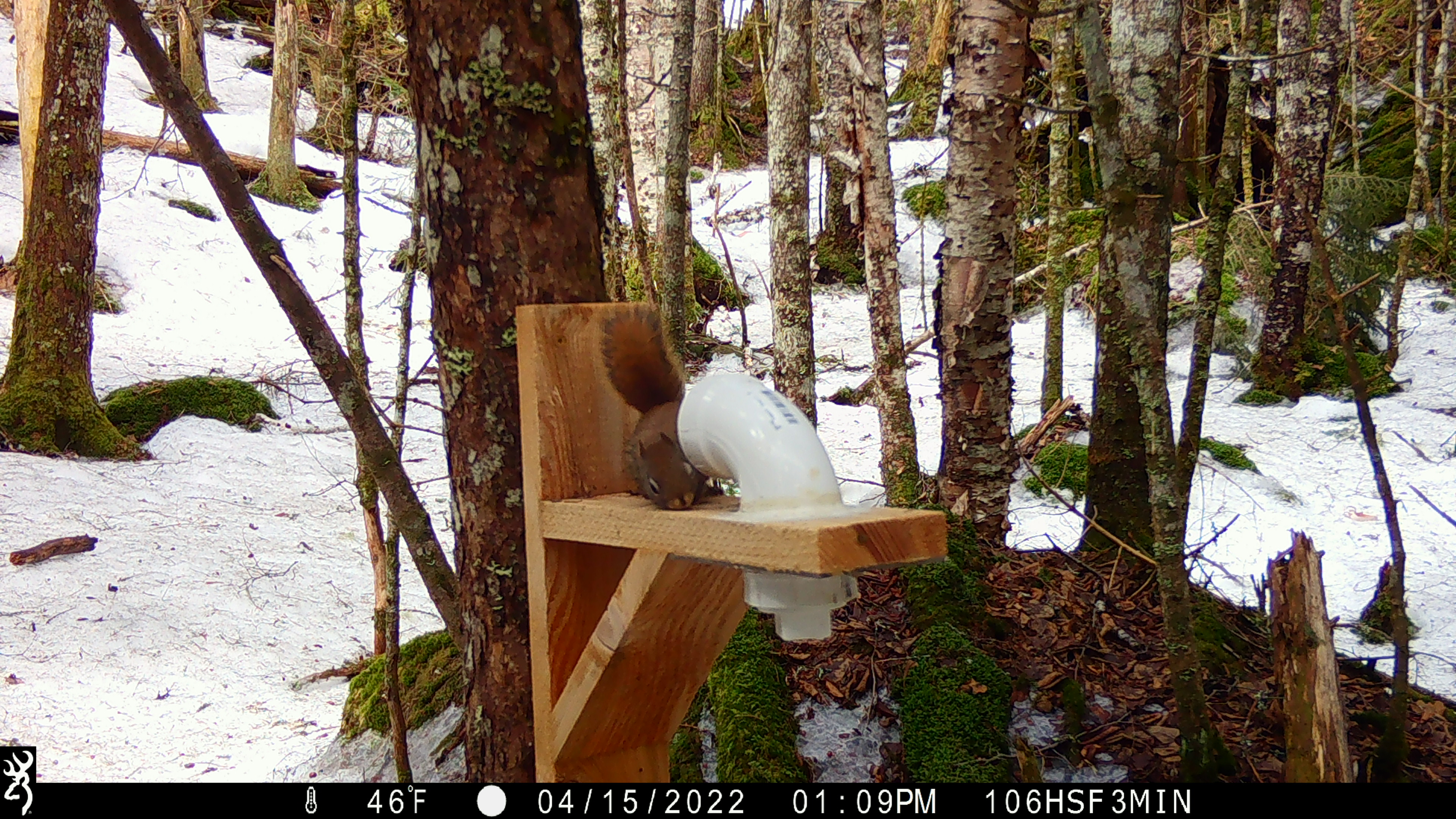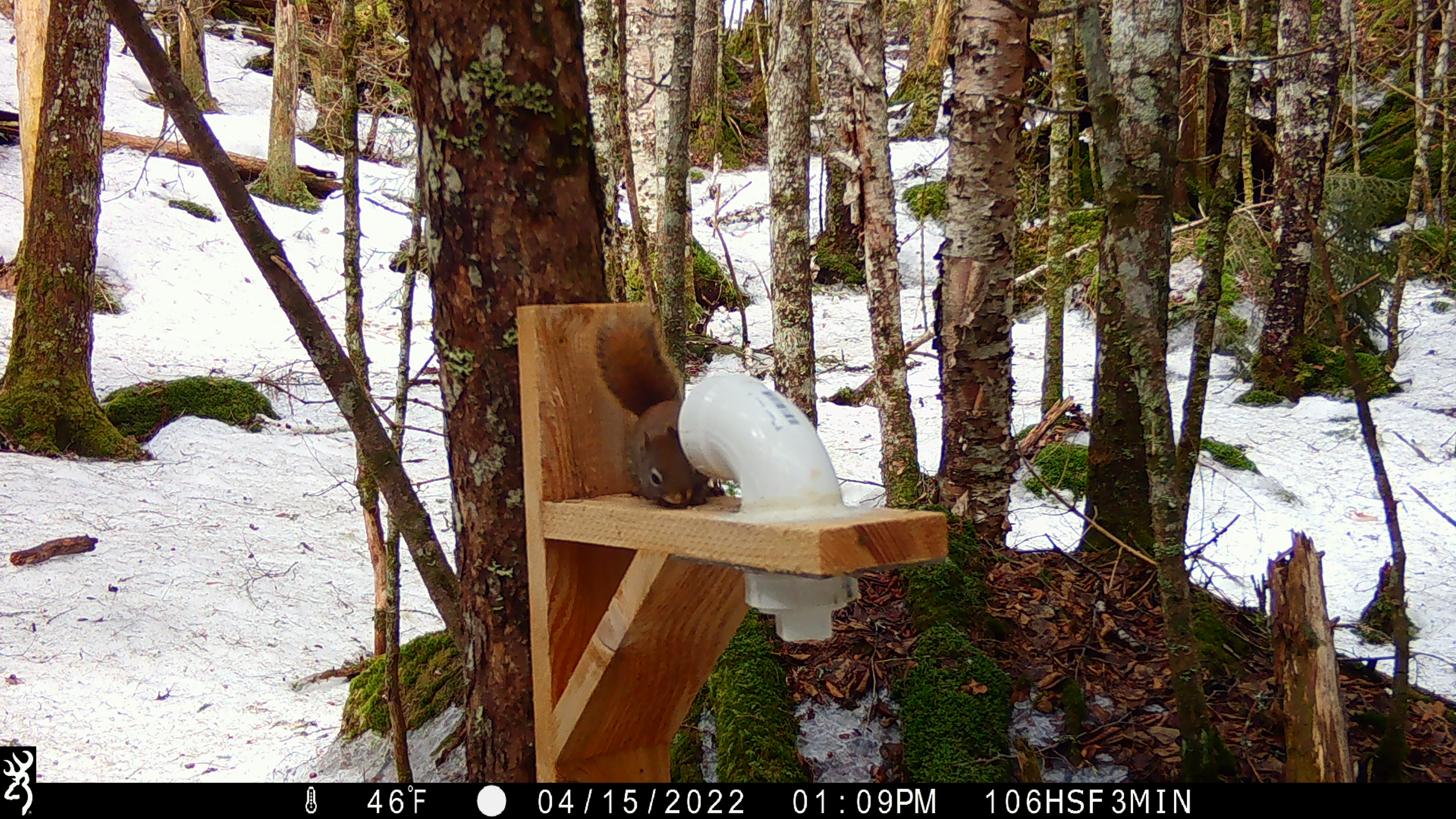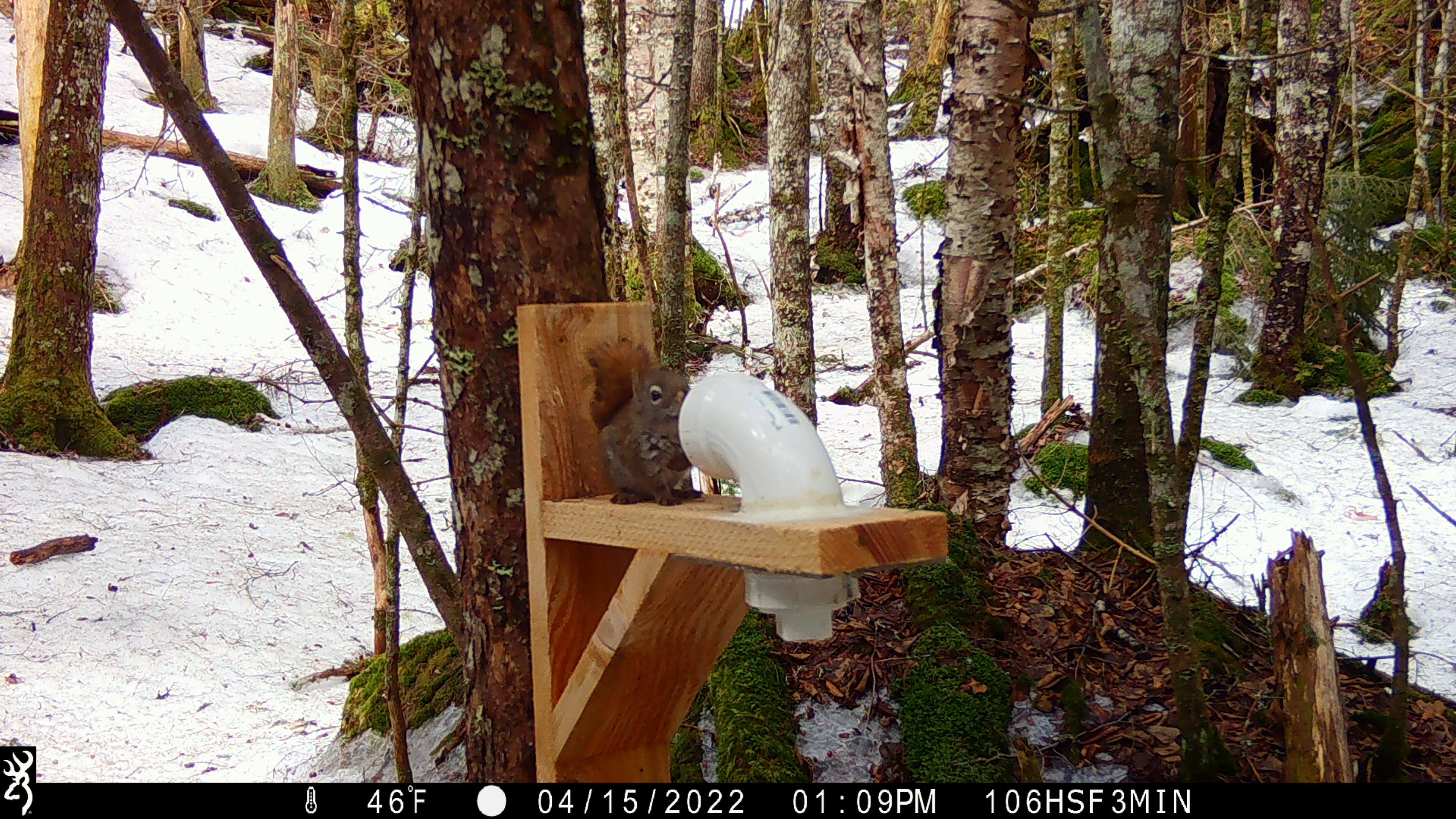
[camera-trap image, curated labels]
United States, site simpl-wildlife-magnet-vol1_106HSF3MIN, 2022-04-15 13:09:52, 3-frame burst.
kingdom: Animalia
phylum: Chordata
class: Mammalia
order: Rodentia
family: Sciuridae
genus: Tamiasciurus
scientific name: Tamiasciurus hudsonicus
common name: red squirrel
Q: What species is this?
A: Red squirrel (Tamiasciurus hudsonicus).